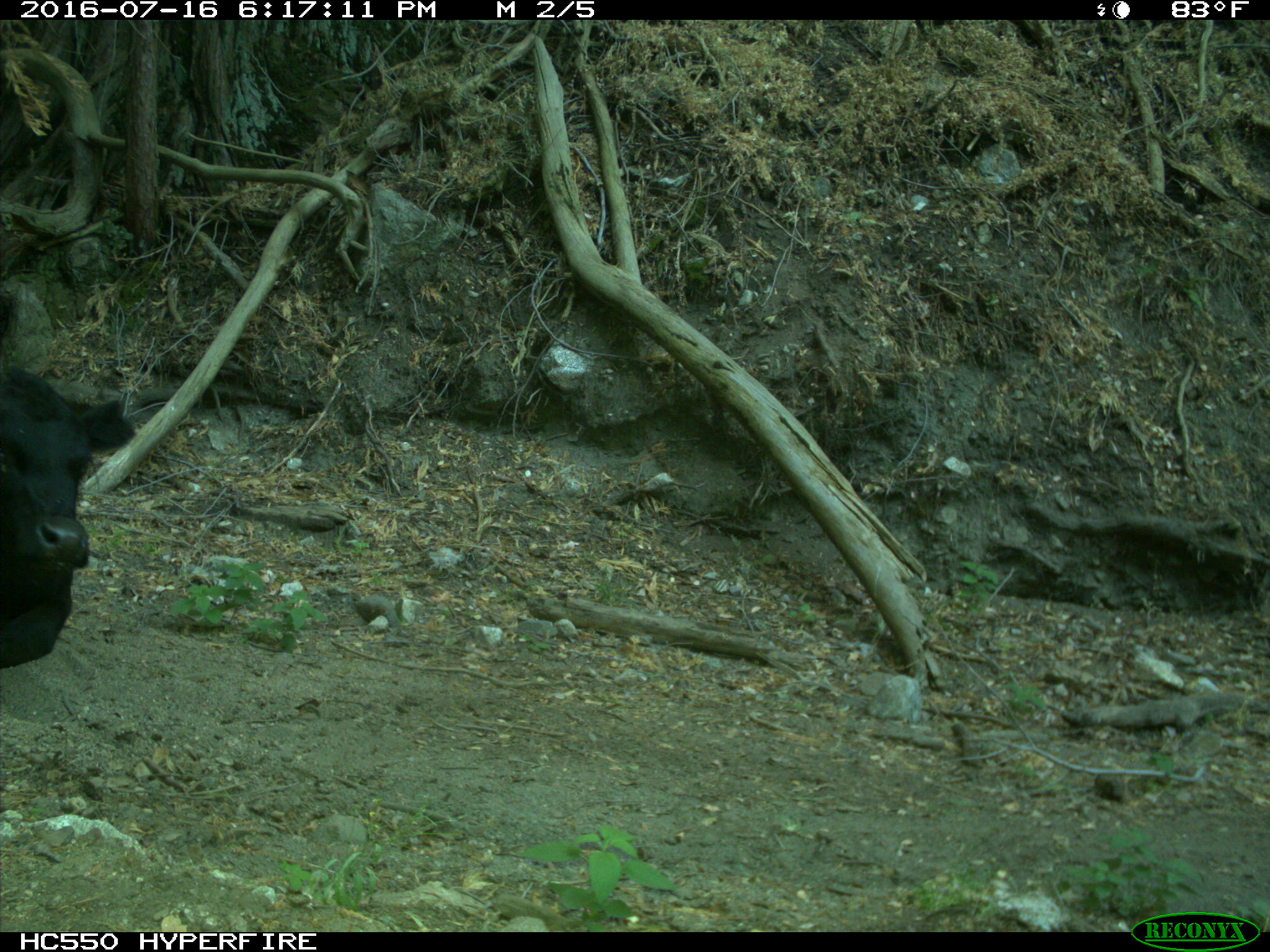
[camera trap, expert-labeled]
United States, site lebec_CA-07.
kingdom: Animalia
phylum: Chordata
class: Mammalia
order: Artiodactyla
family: Bovidae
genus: Bos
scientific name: Bos taurus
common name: domestic cow